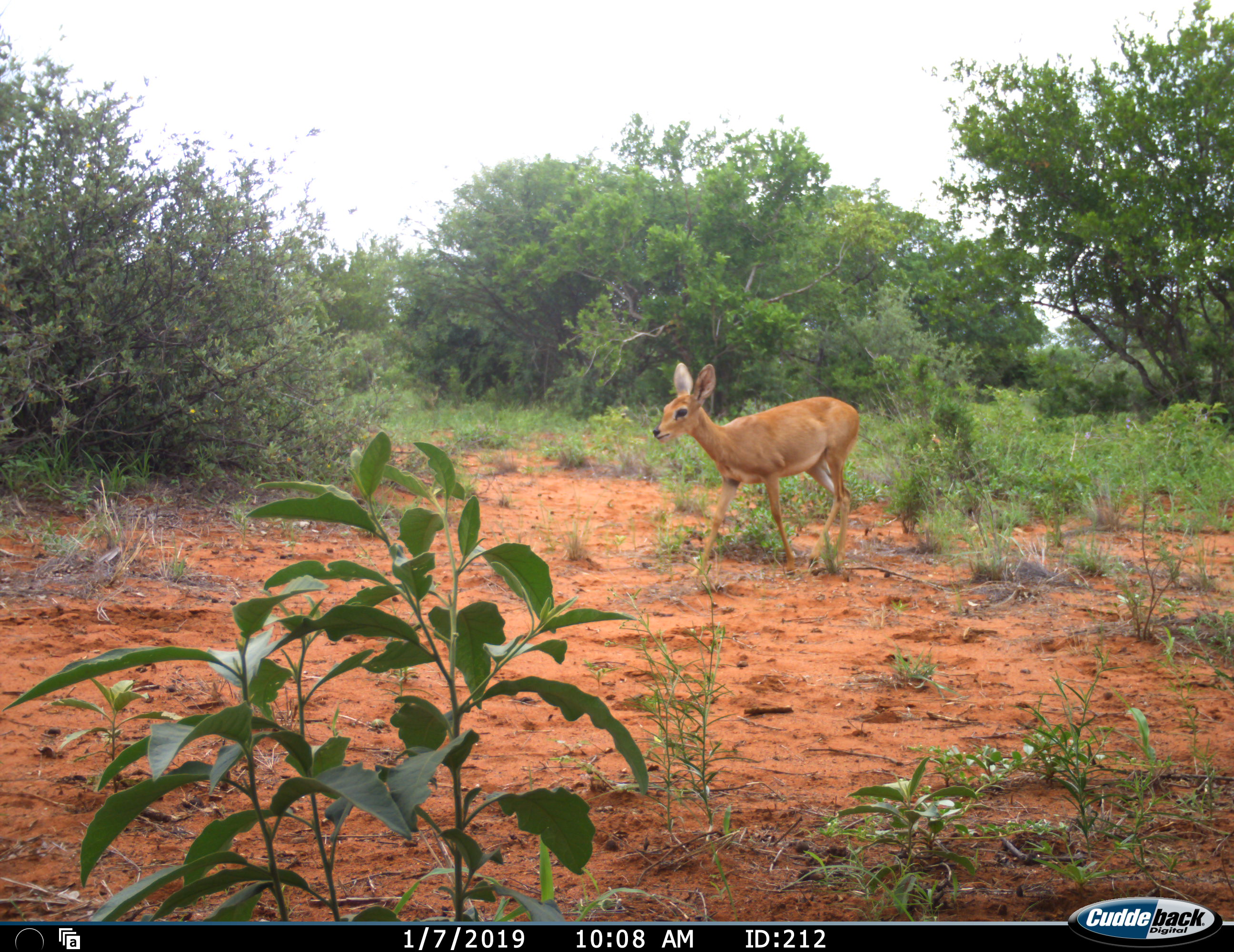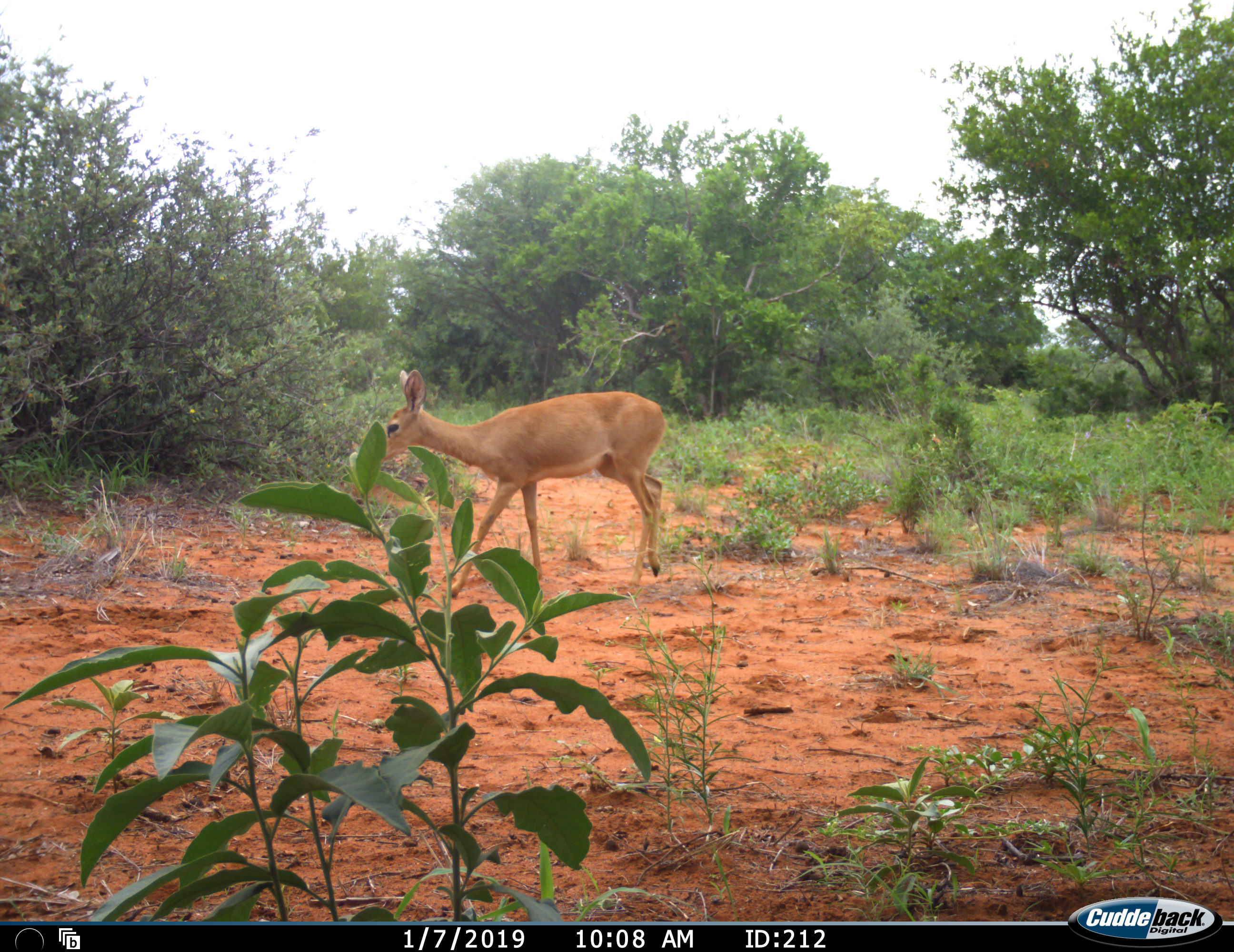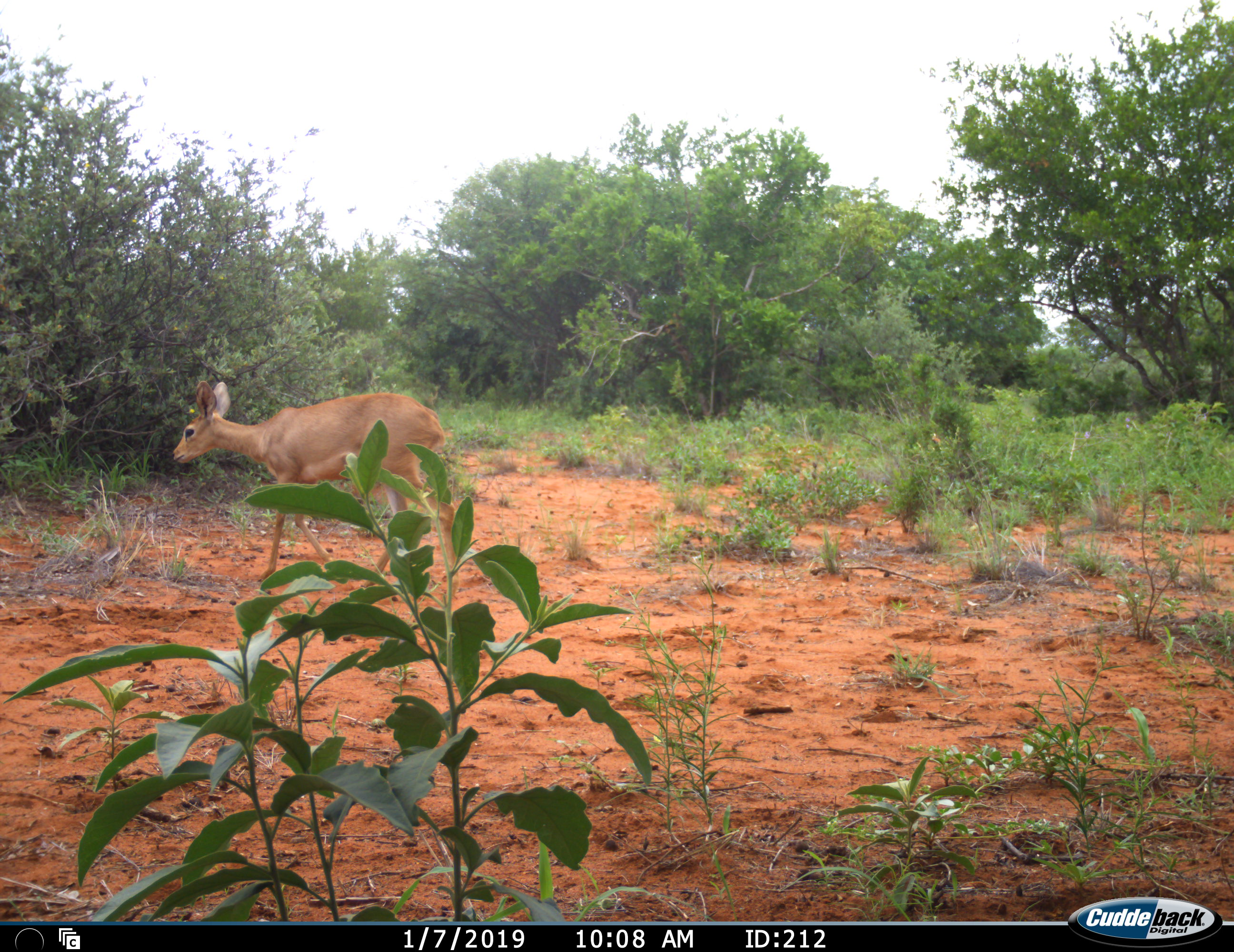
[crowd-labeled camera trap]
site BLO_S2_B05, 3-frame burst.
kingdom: Animalia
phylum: Chordata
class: Mammalia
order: Artiodactyla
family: Bovidae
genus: Raphicerus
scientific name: Raphicerus campestris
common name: steenbok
Steenbok (Raphicerus campestris), count 1. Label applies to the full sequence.